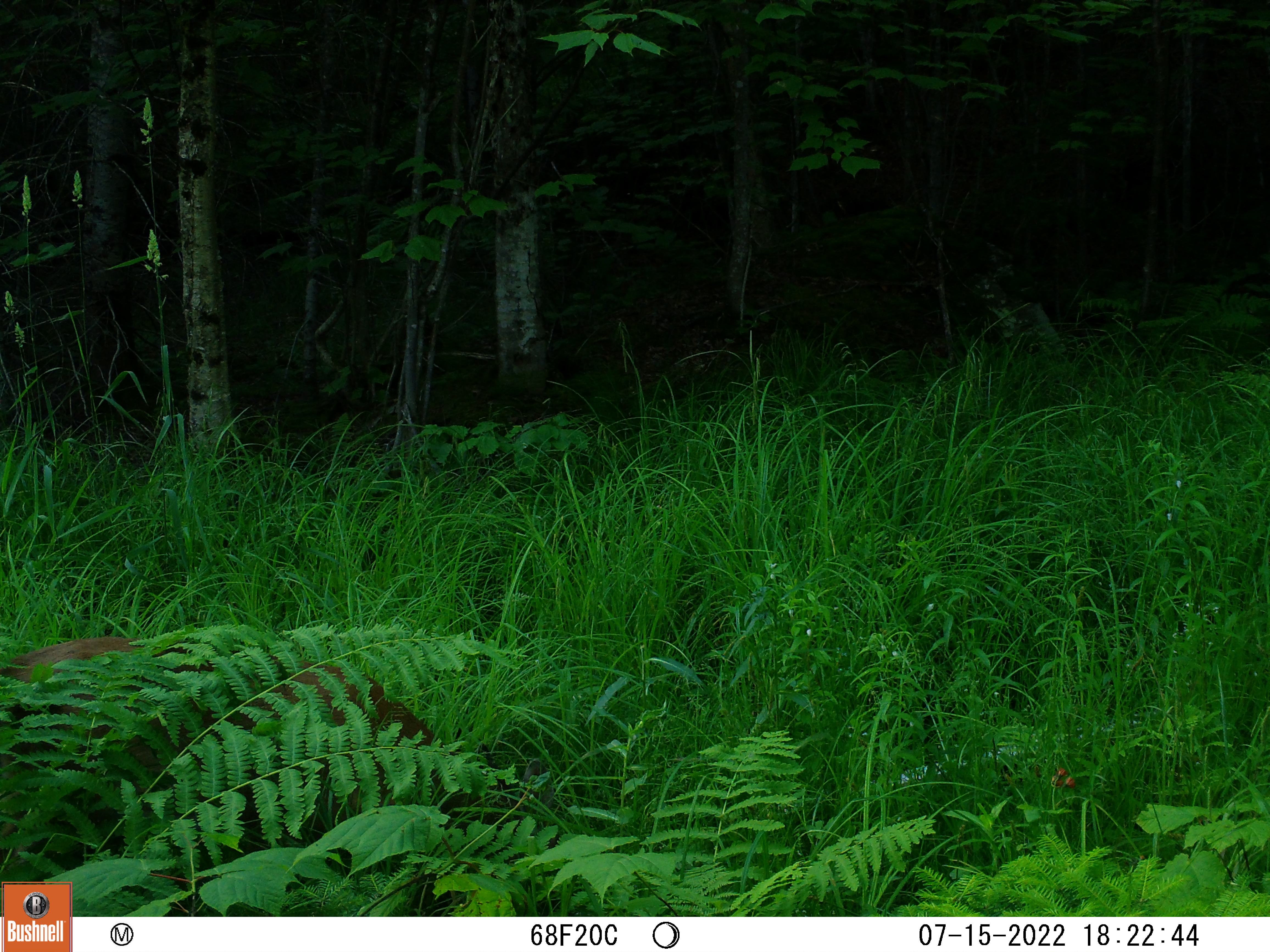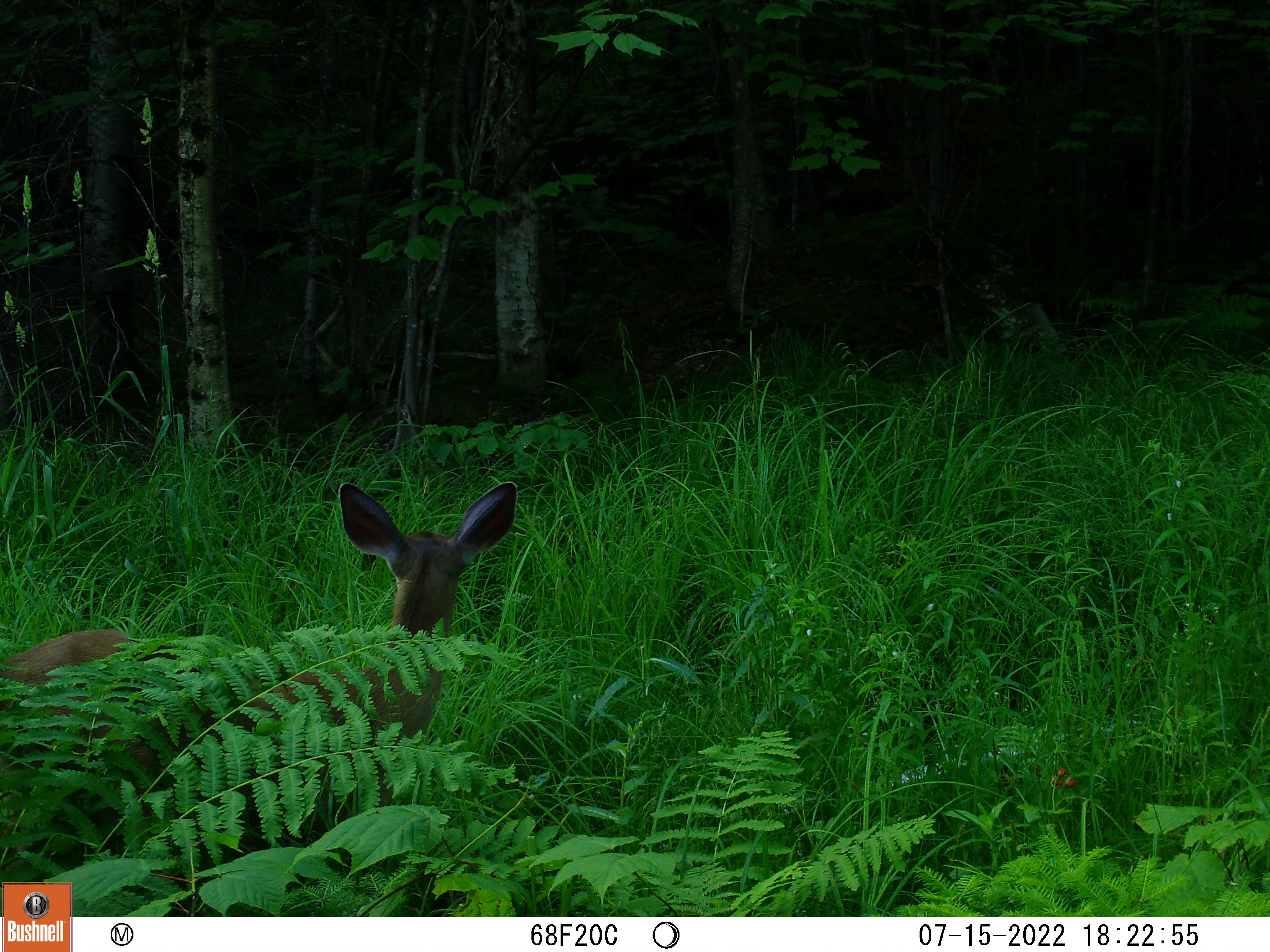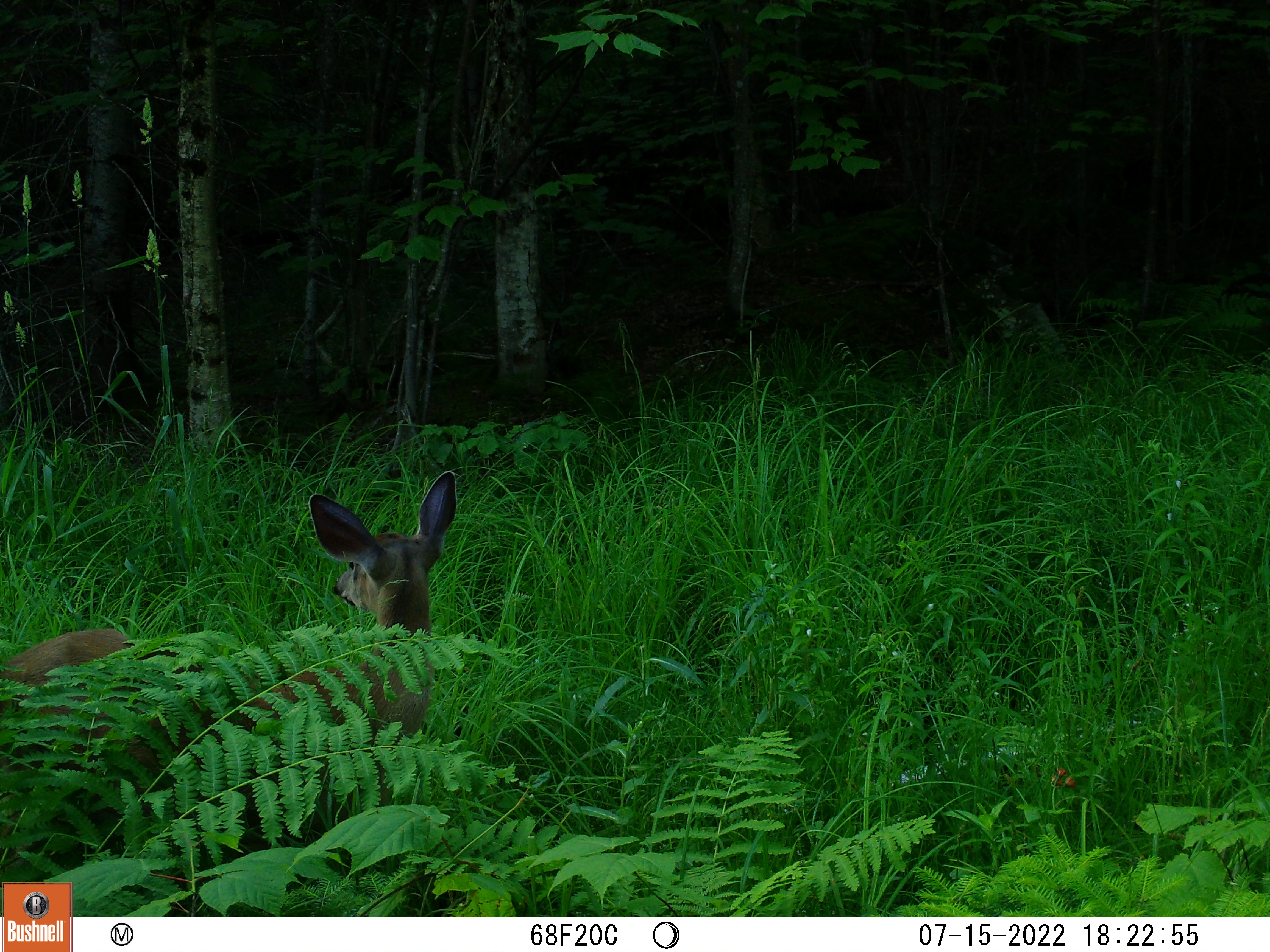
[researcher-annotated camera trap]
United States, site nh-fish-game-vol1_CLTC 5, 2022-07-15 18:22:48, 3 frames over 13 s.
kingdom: Animalia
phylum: Chordata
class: Mammalia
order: Artiodactyla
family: Cervidae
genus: Odocoileus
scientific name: Odocoileus virginianus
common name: white-tailed deer